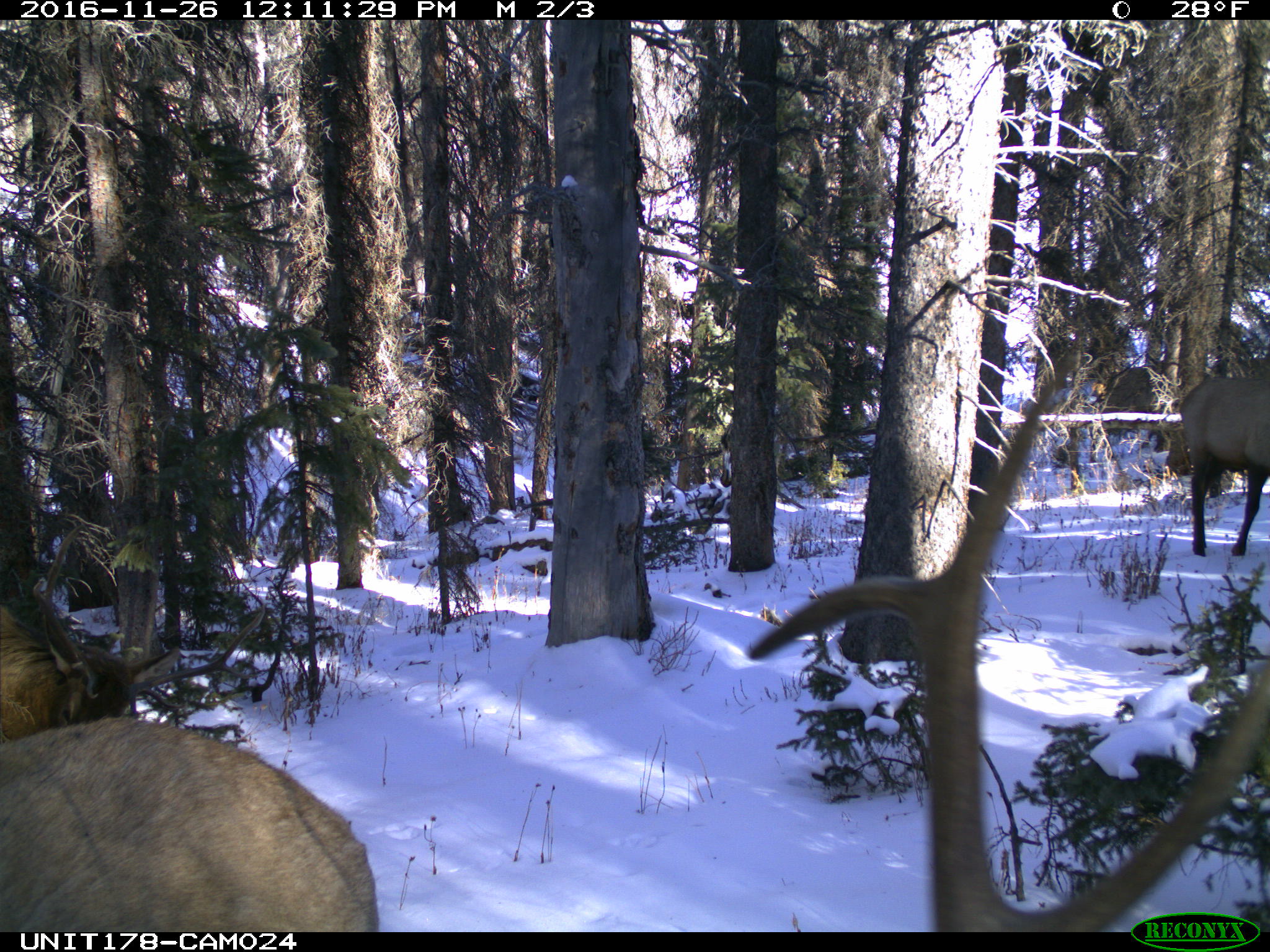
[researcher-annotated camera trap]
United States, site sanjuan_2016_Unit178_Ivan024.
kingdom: Animalia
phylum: Chordata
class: Mammalia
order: Artiodactyla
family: Cervidae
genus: Cervus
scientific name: Cervus elaphus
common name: red deer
Cervus elaphus (red deer).